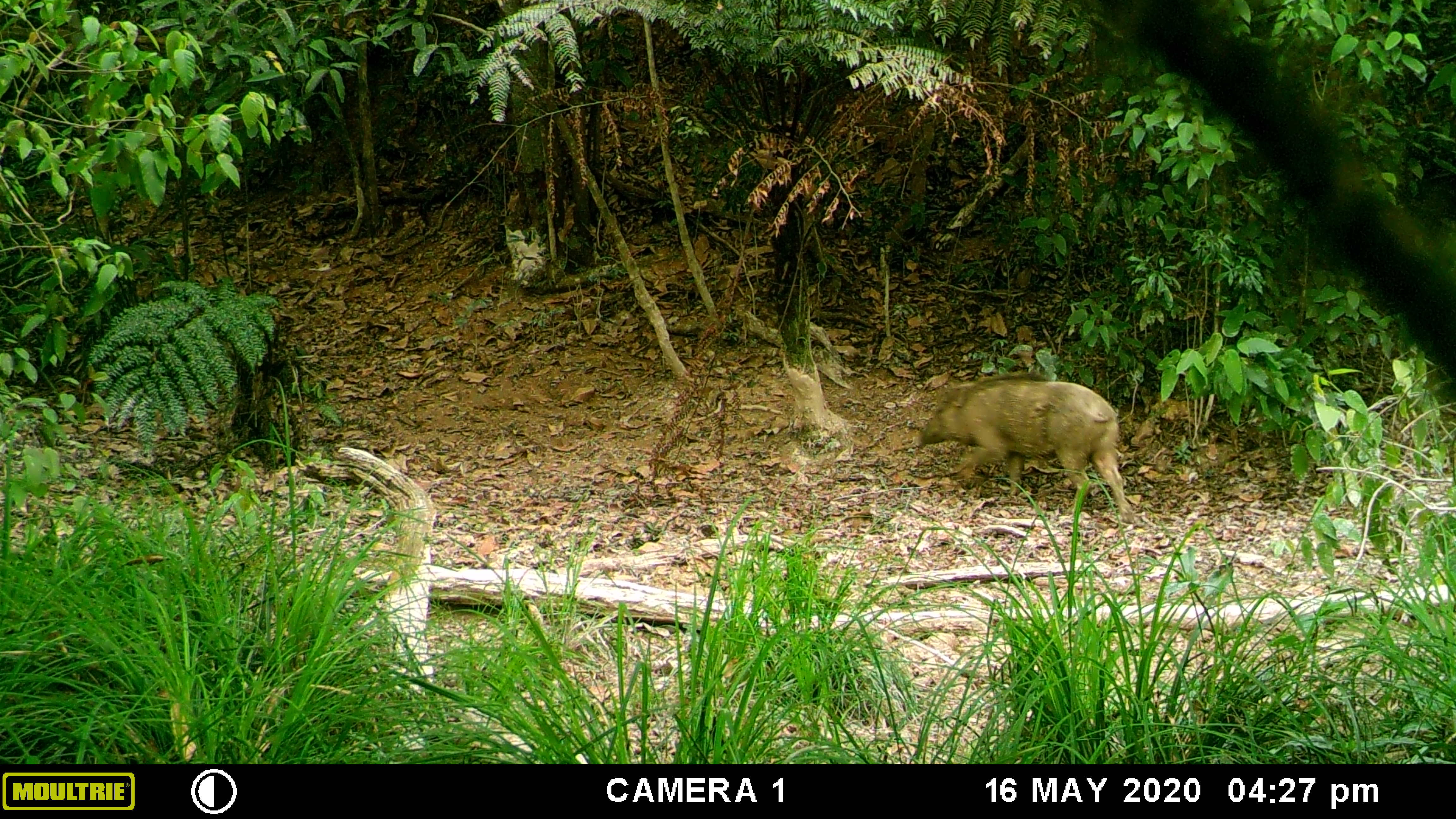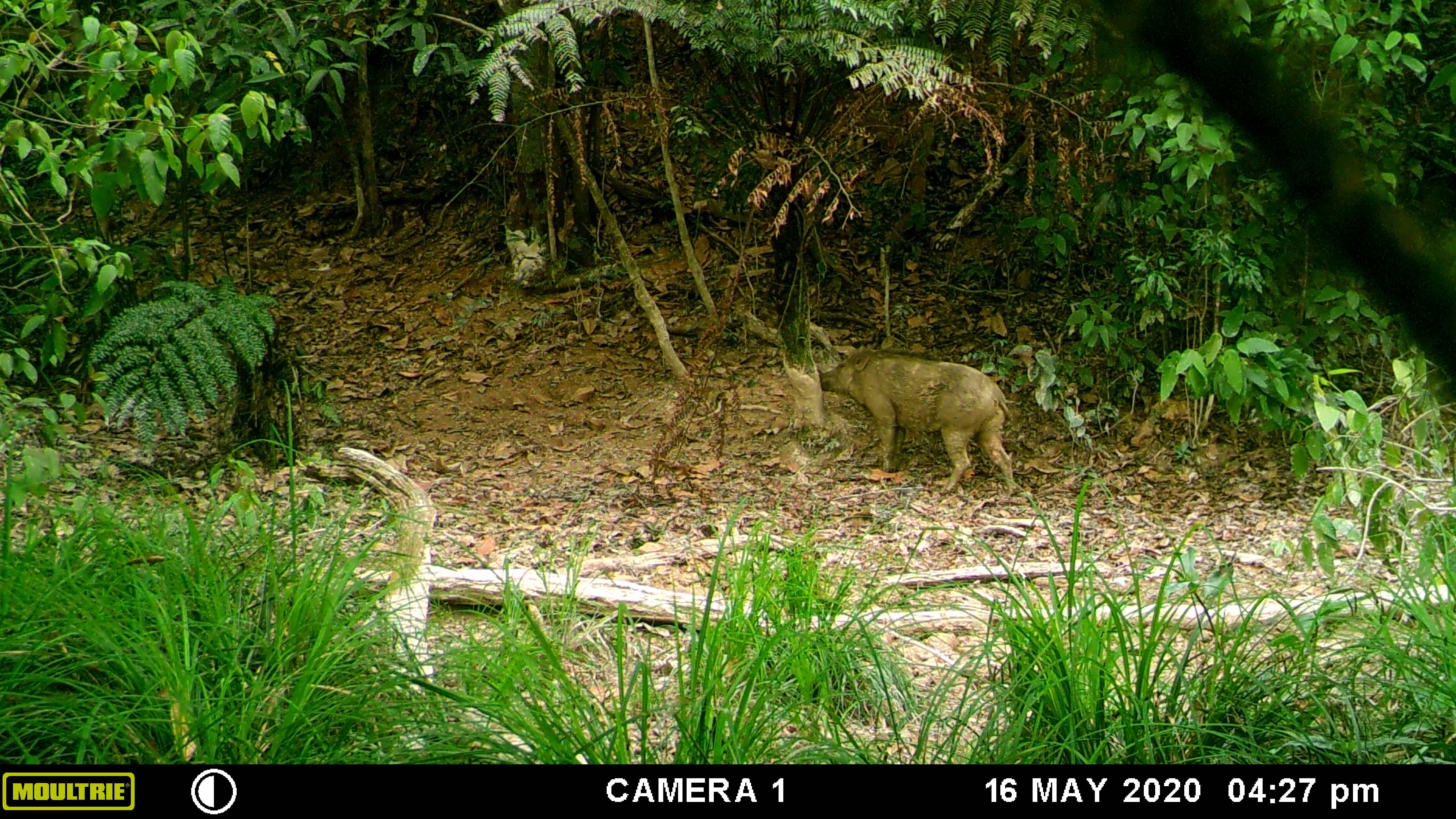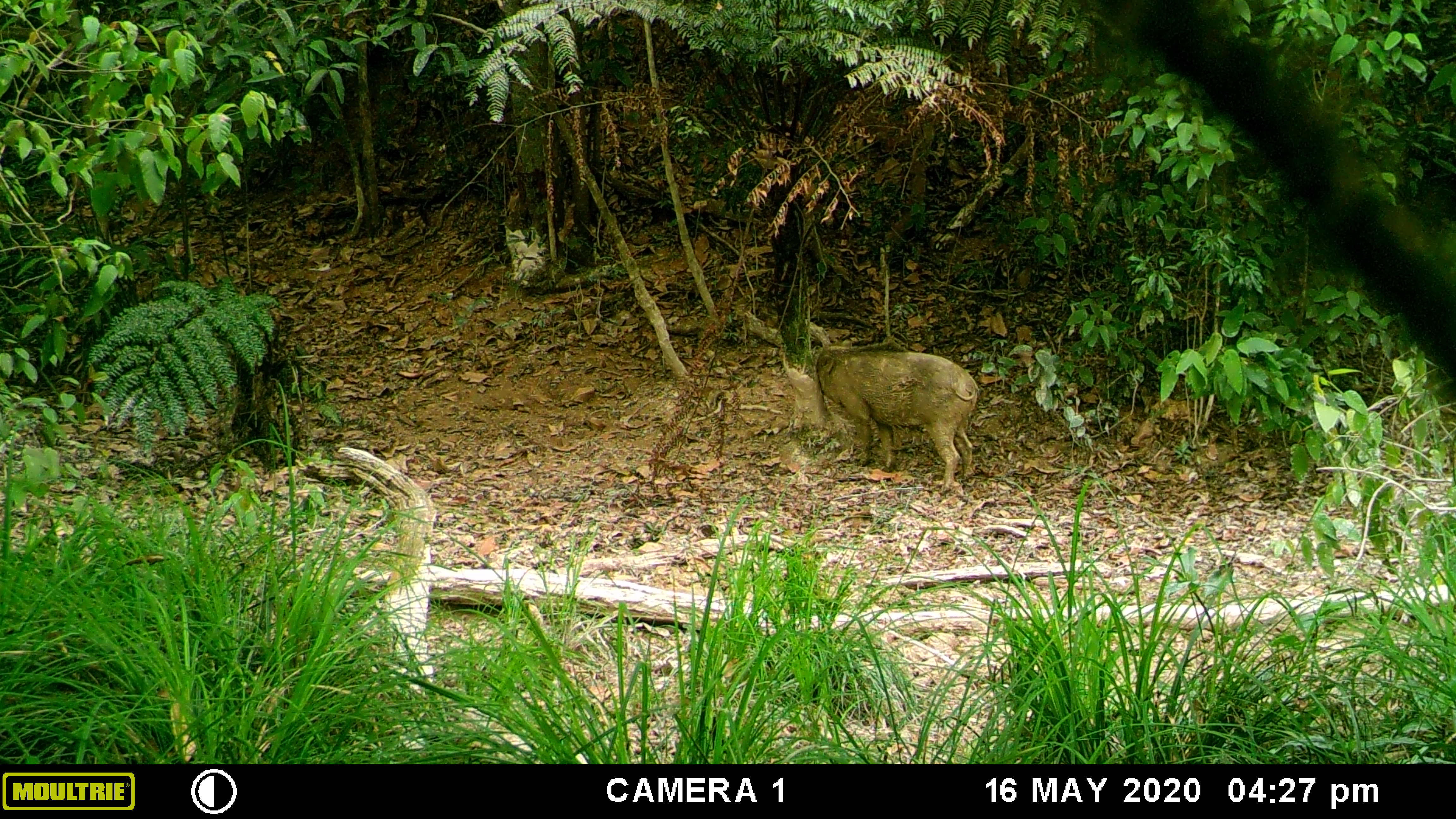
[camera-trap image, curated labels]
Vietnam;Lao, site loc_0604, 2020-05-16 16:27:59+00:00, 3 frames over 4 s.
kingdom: Animalia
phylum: Chordata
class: Mammalia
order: Artiodactyla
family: Suidae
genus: Sus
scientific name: Sus scrofa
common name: eurasian wild pig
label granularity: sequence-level